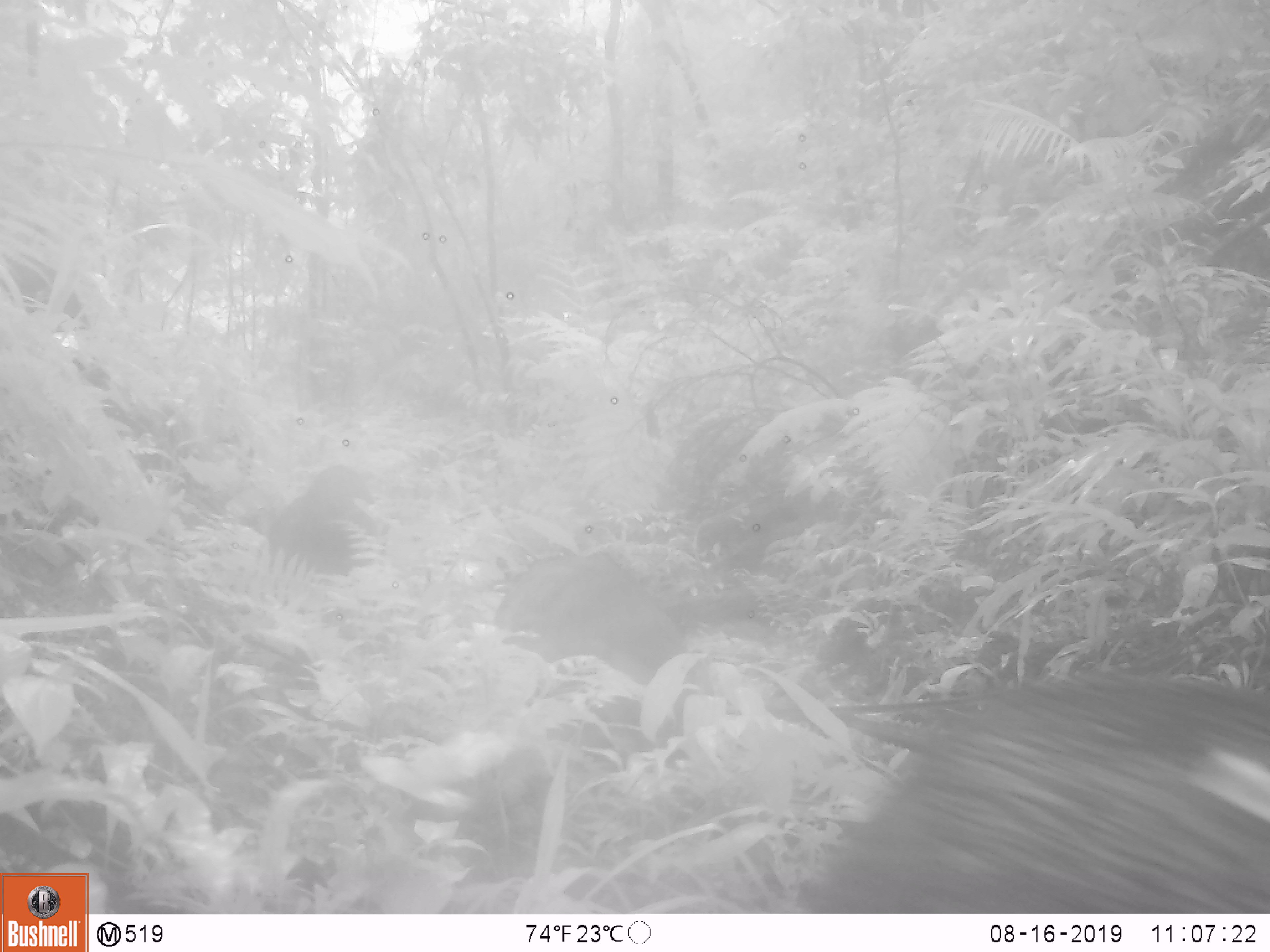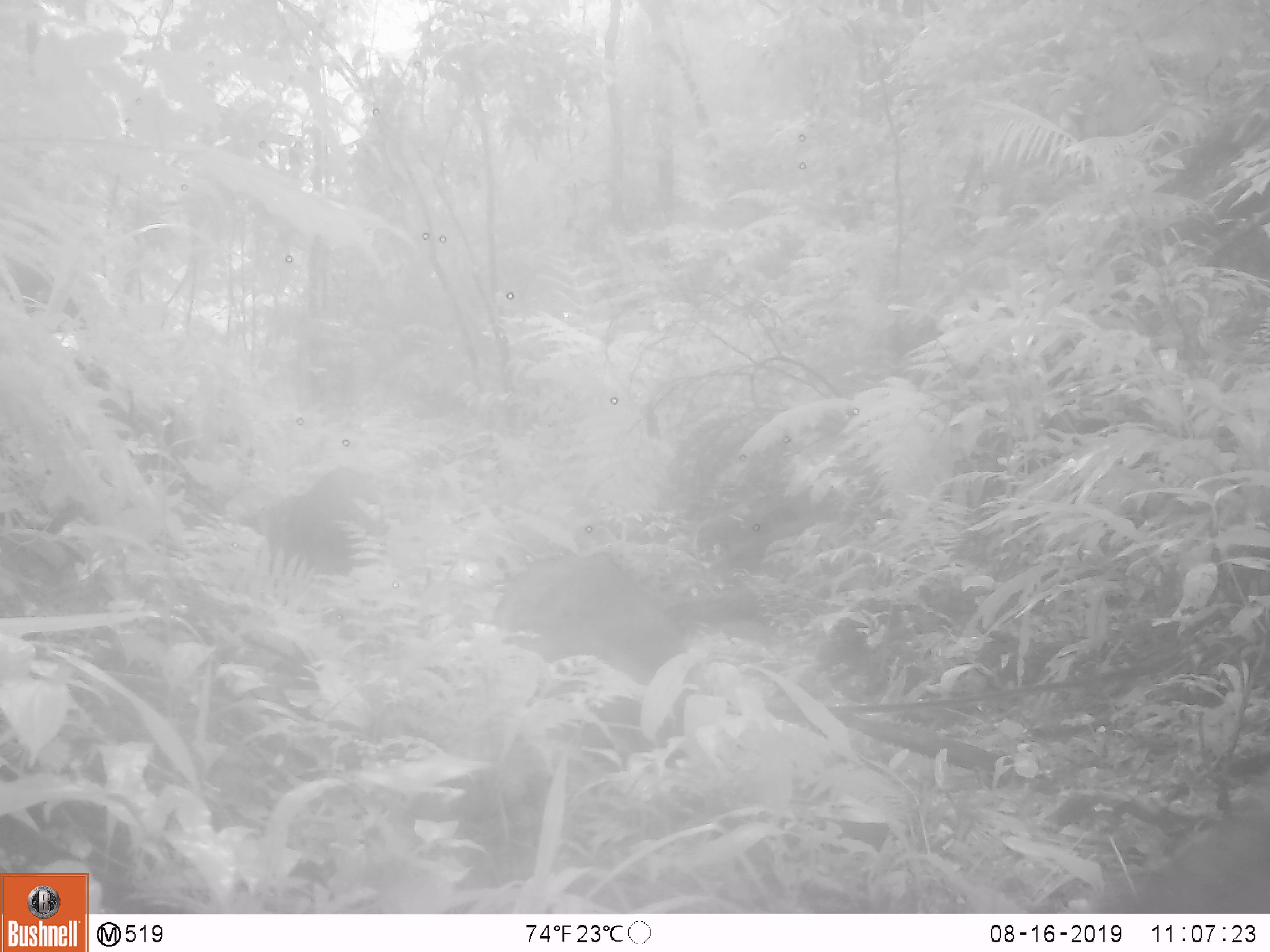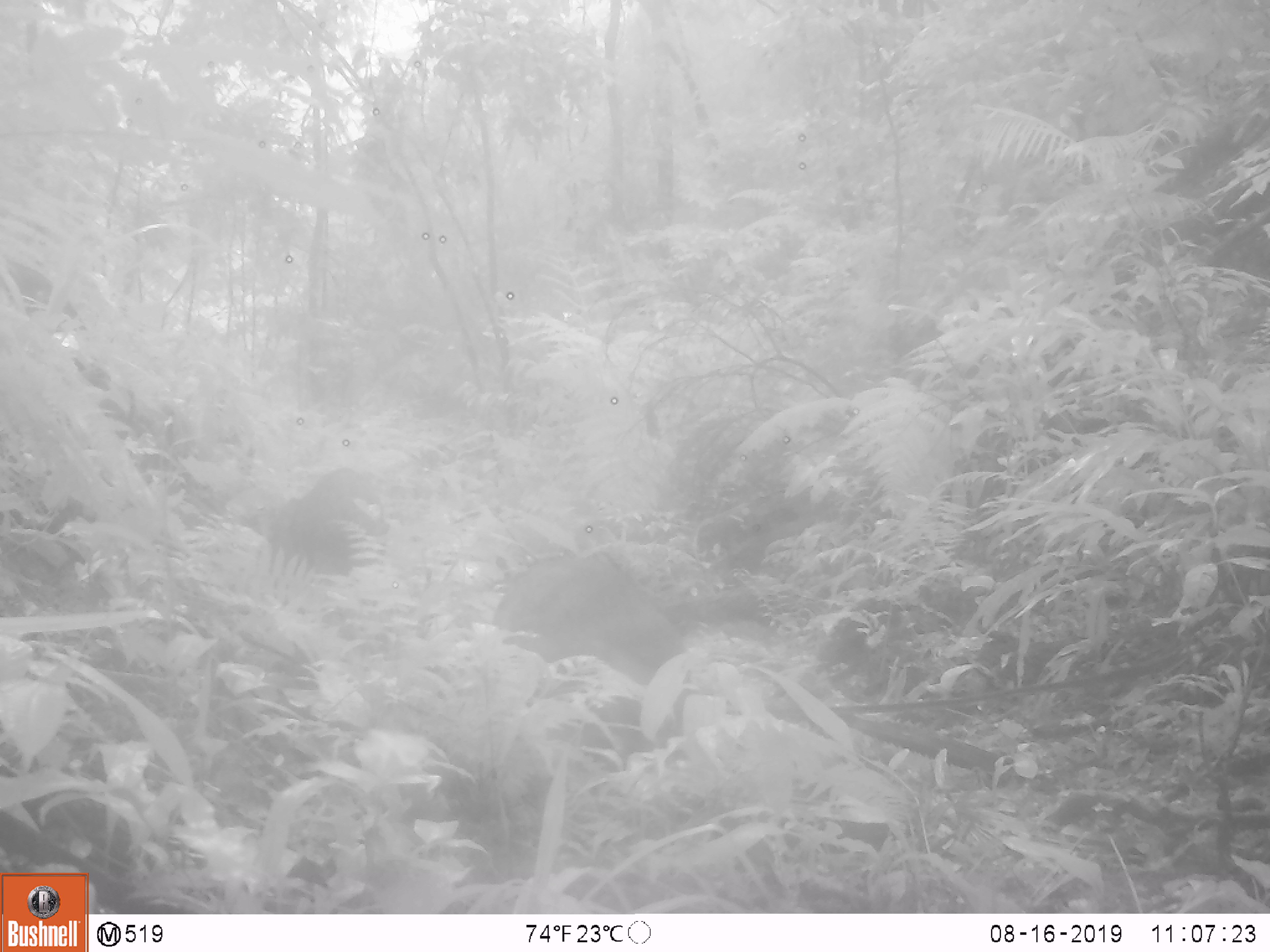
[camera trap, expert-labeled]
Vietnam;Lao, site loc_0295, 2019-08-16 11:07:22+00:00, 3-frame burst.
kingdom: Animalia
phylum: Chordata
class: Mammalia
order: Artiodactyla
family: Suidae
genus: Sus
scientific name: Sus scrofa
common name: eurasian wild pig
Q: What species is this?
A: Eurasian wild pig (Sus scrofa).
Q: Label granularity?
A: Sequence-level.